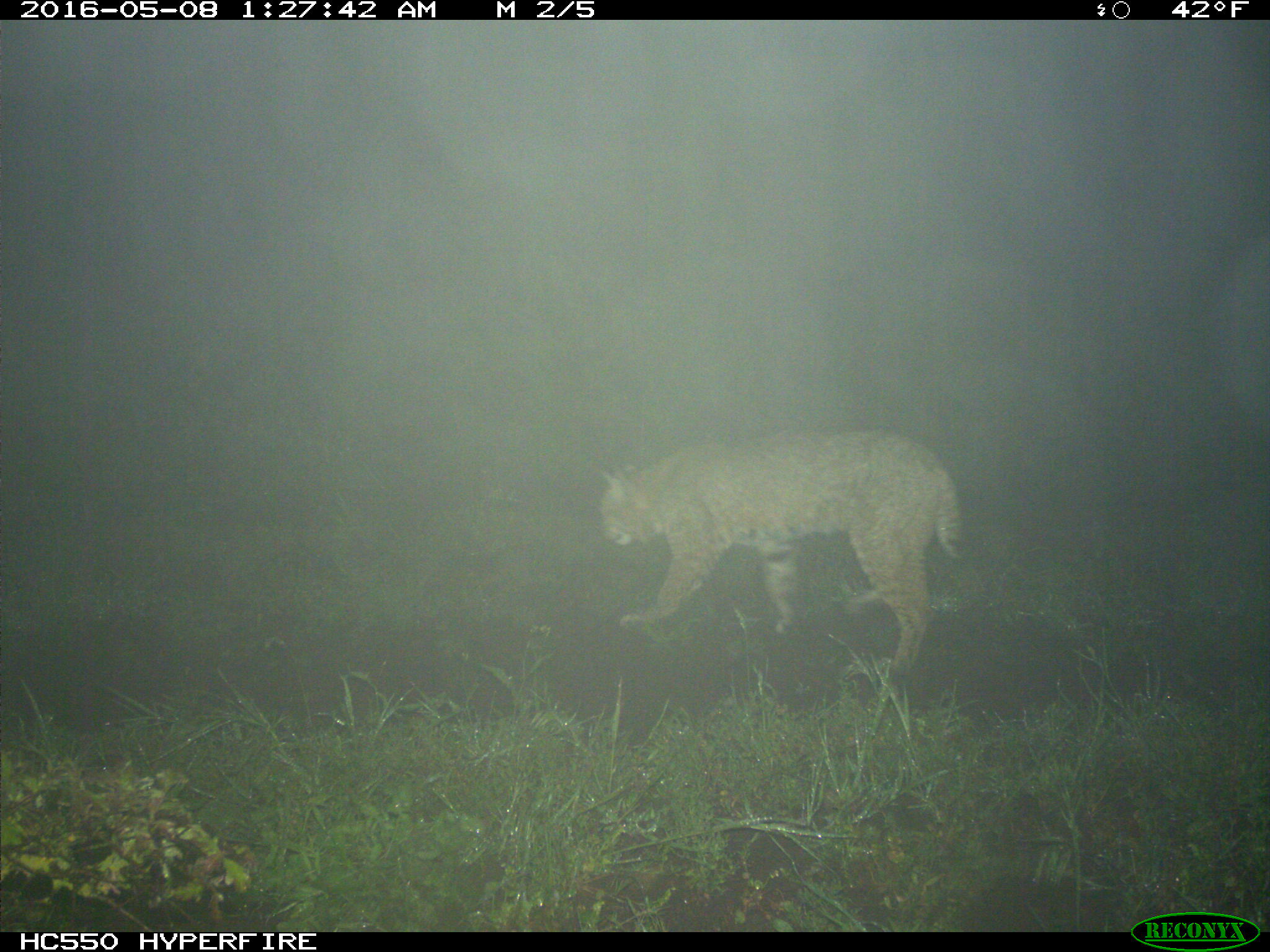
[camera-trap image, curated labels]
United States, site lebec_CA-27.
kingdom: Animalia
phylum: Chordata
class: Mammalia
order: Carnivora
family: Felidae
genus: Lynx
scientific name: Lynx rufus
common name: bobcat